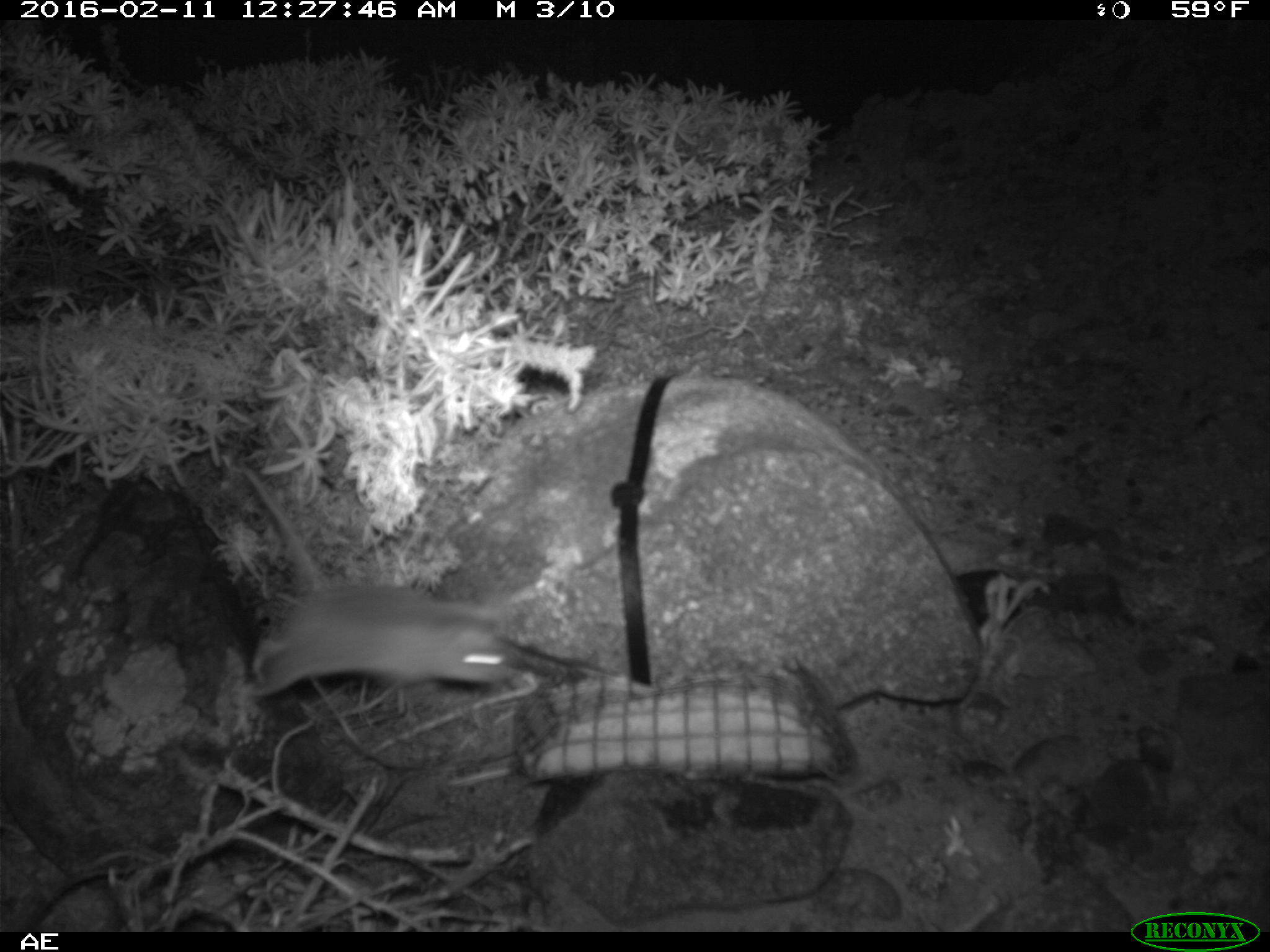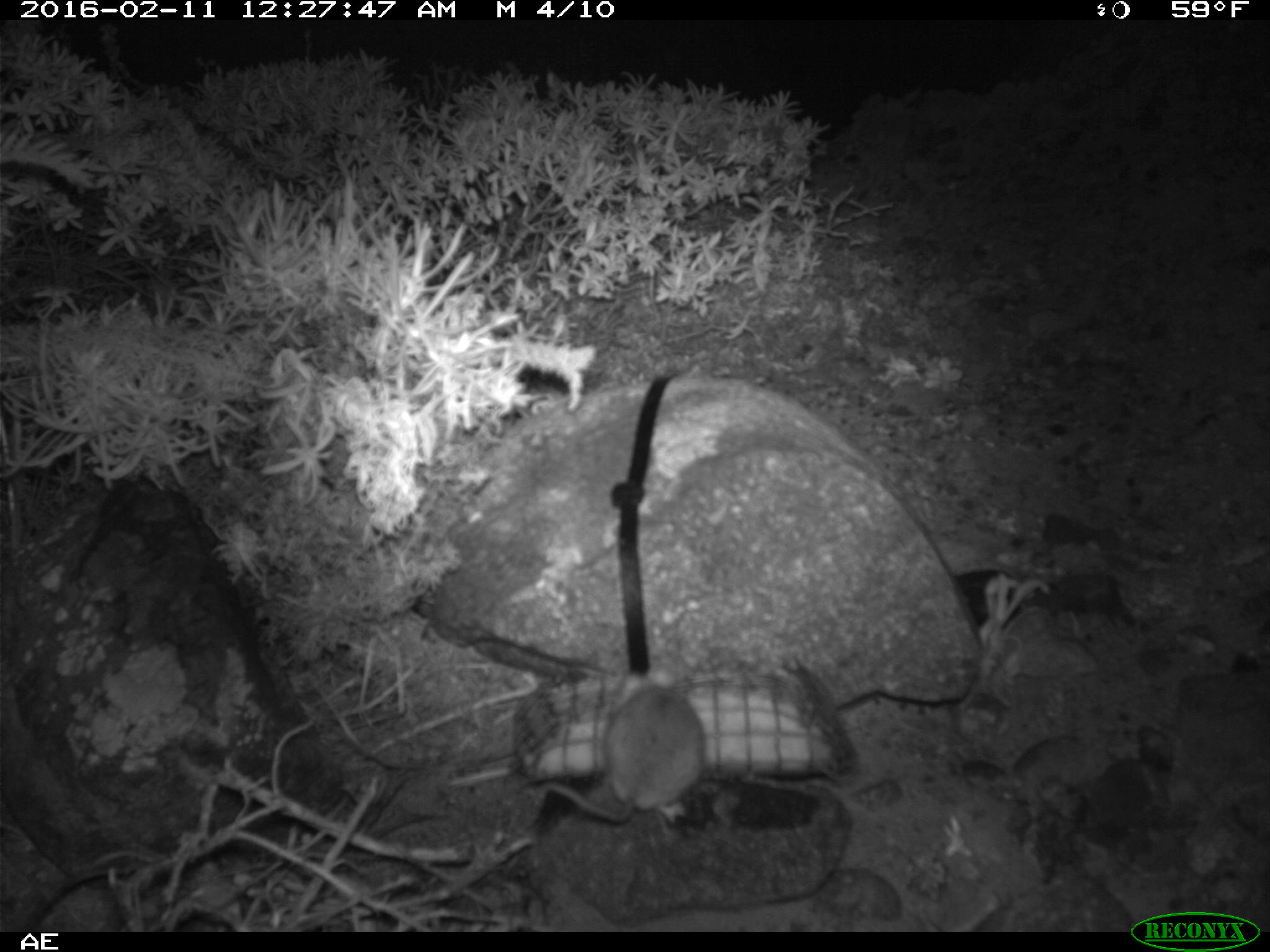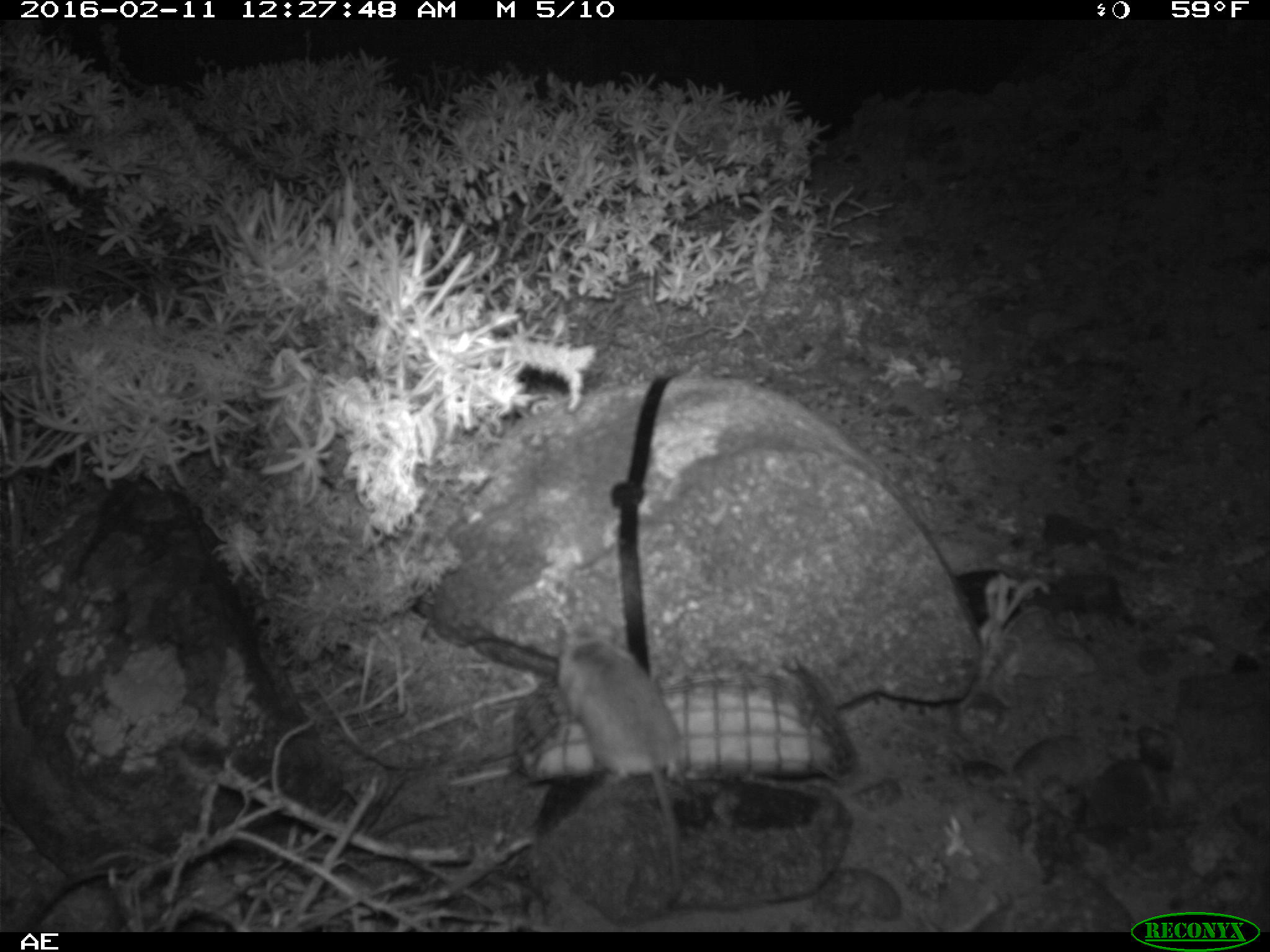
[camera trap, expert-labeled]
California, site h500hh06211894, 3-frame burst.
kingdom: Animalia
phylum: Chordata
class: Mammalia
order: Rodentia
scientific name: Rodentia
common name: rodent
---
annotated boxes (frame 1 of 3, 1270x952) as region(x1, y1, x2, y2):
rodent: region(241, 465, 525, 699)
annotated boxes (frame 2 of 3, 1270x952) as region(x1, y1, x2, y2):
rodent: region(524, 662, 705, 833)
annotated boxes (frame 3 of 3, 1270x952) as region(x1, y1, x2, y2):
rodent: region(557, 622, 683, 896)